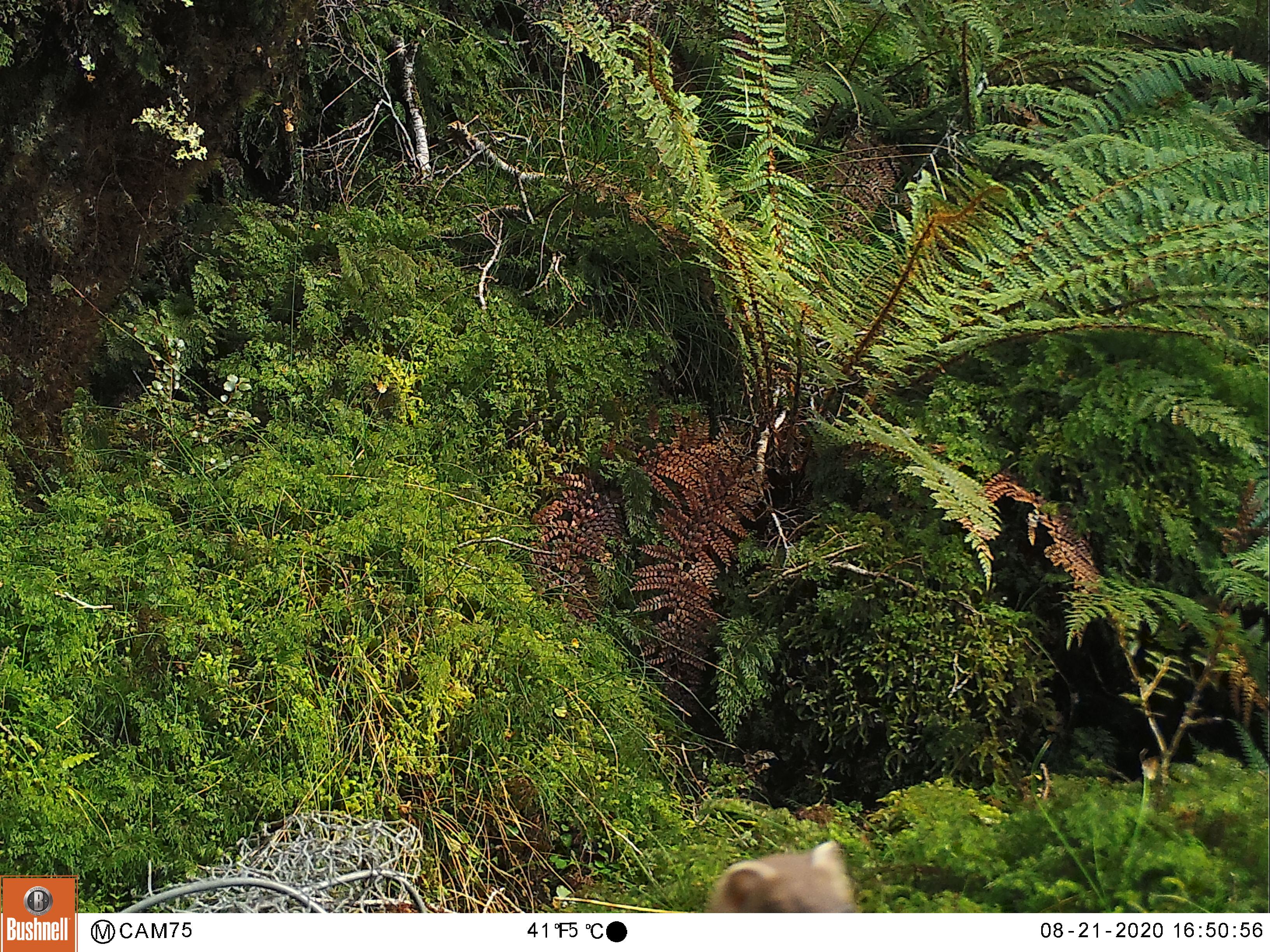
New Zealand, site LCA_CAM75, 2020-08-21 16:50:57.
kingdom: Animalia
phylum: Chordata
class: Mammalia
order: Carnivora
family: Mustelidae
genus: Mustela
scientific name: Mustela erminea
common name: stoat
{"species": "stoat (Mustela erminea)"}